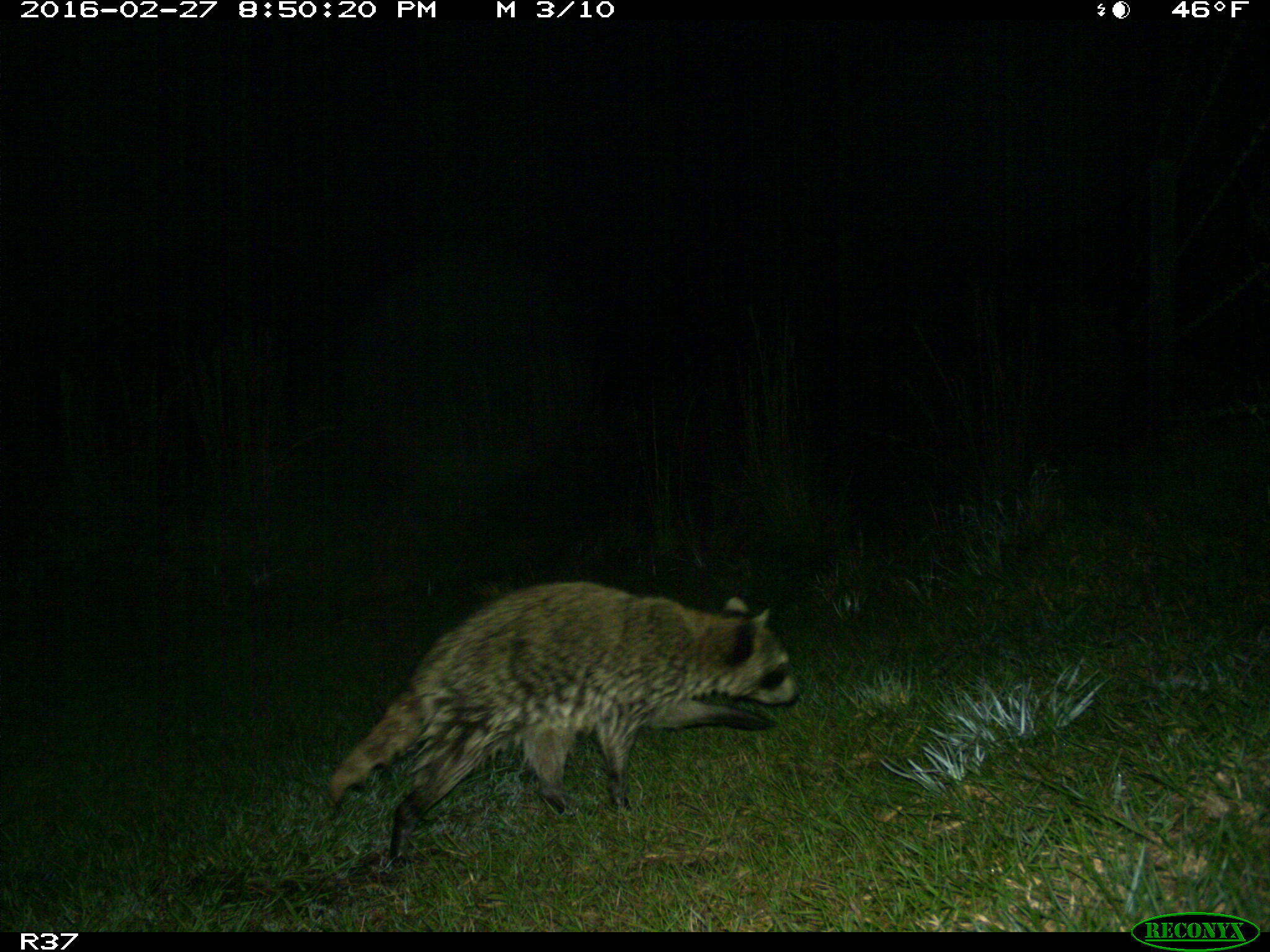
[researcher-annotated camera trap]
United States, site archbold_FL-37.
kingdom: Animalia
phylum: Chordata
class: Mammalia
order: Carnivora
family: Procyonidae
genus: Procyon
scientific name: Procyon lotor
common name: common raccoon